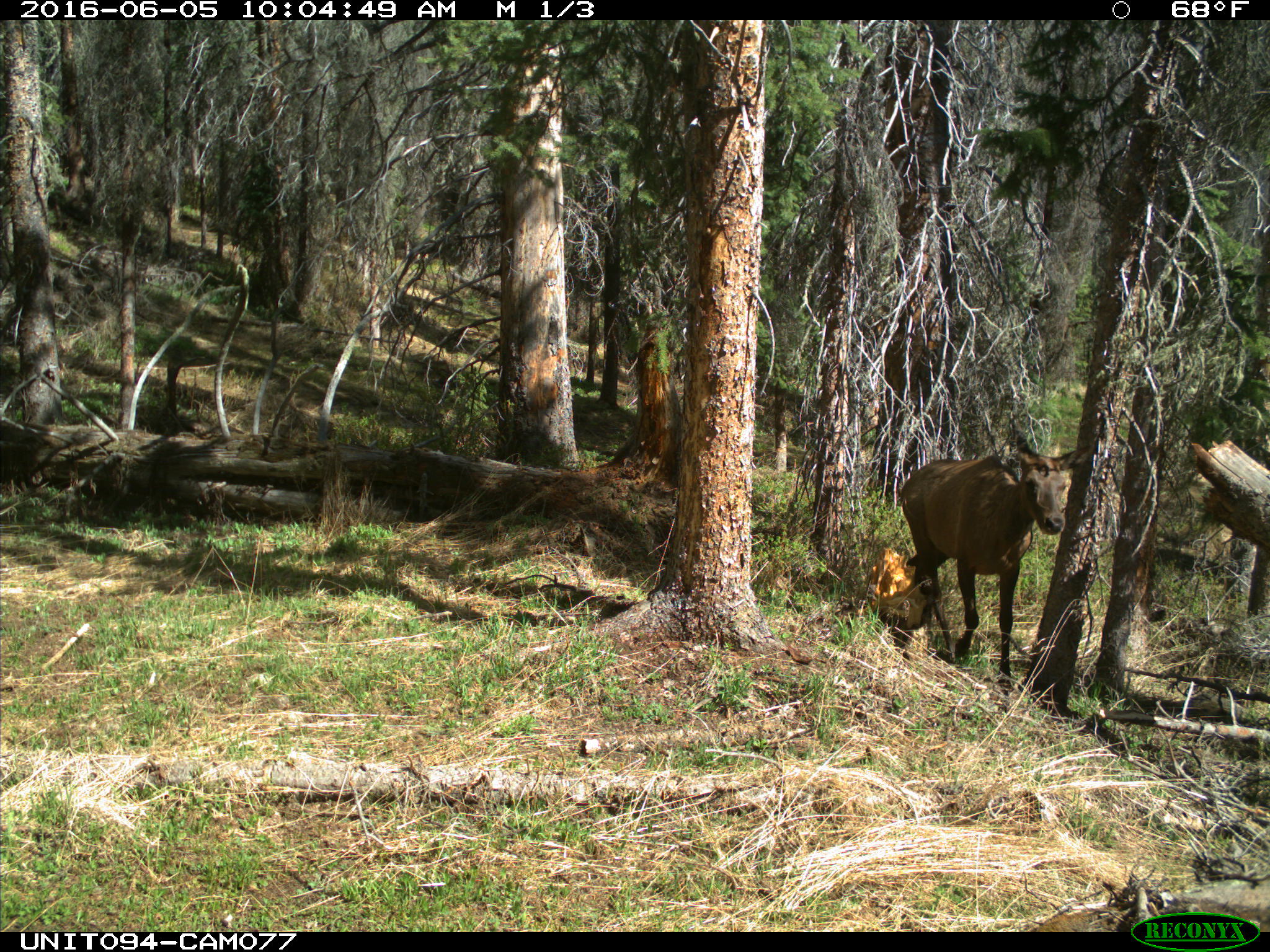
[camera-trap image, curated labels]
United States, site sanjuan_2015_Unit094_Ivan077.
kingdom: Animalia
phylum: Chordata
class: Mammalia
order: Artiodactyla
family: Cervidae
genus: Cervus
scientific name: Cervus elaphus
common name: red deer